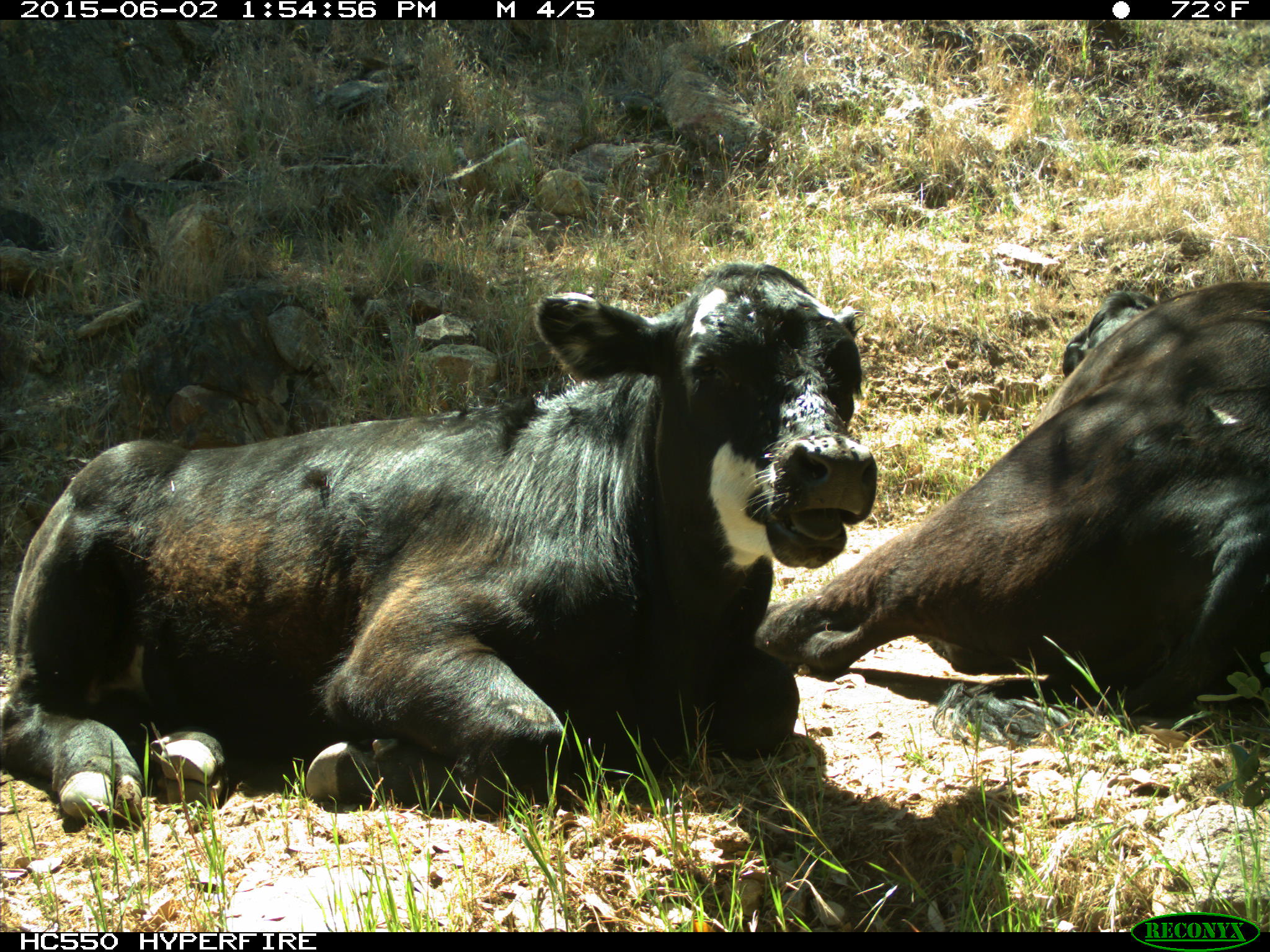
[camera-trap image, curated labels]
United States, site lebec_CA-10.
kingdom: Animalia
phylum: Chordata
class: Mammalia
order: Artiodactyla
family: Bovidae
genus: Bos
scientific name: Bos taurus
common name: domestic cow